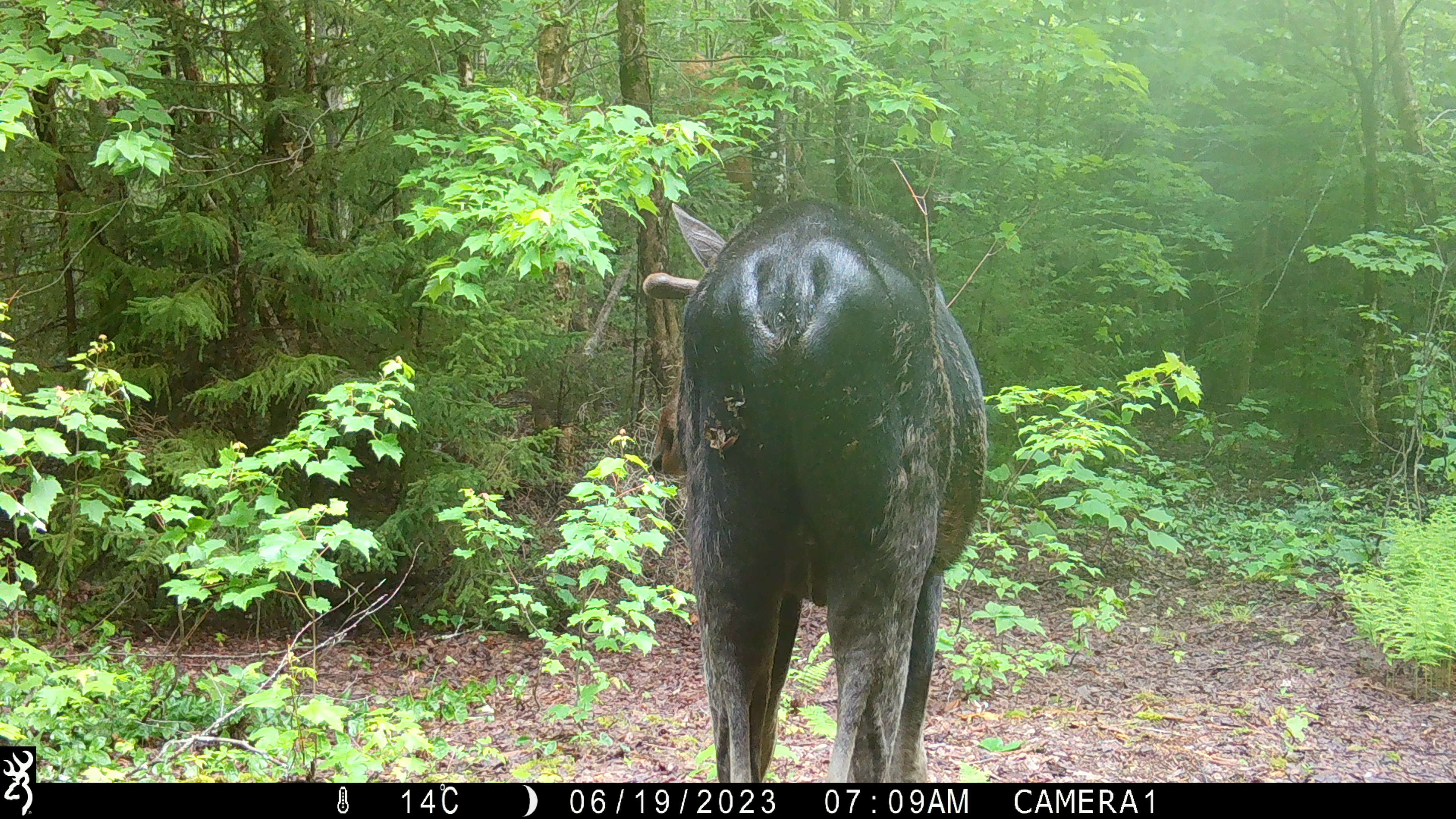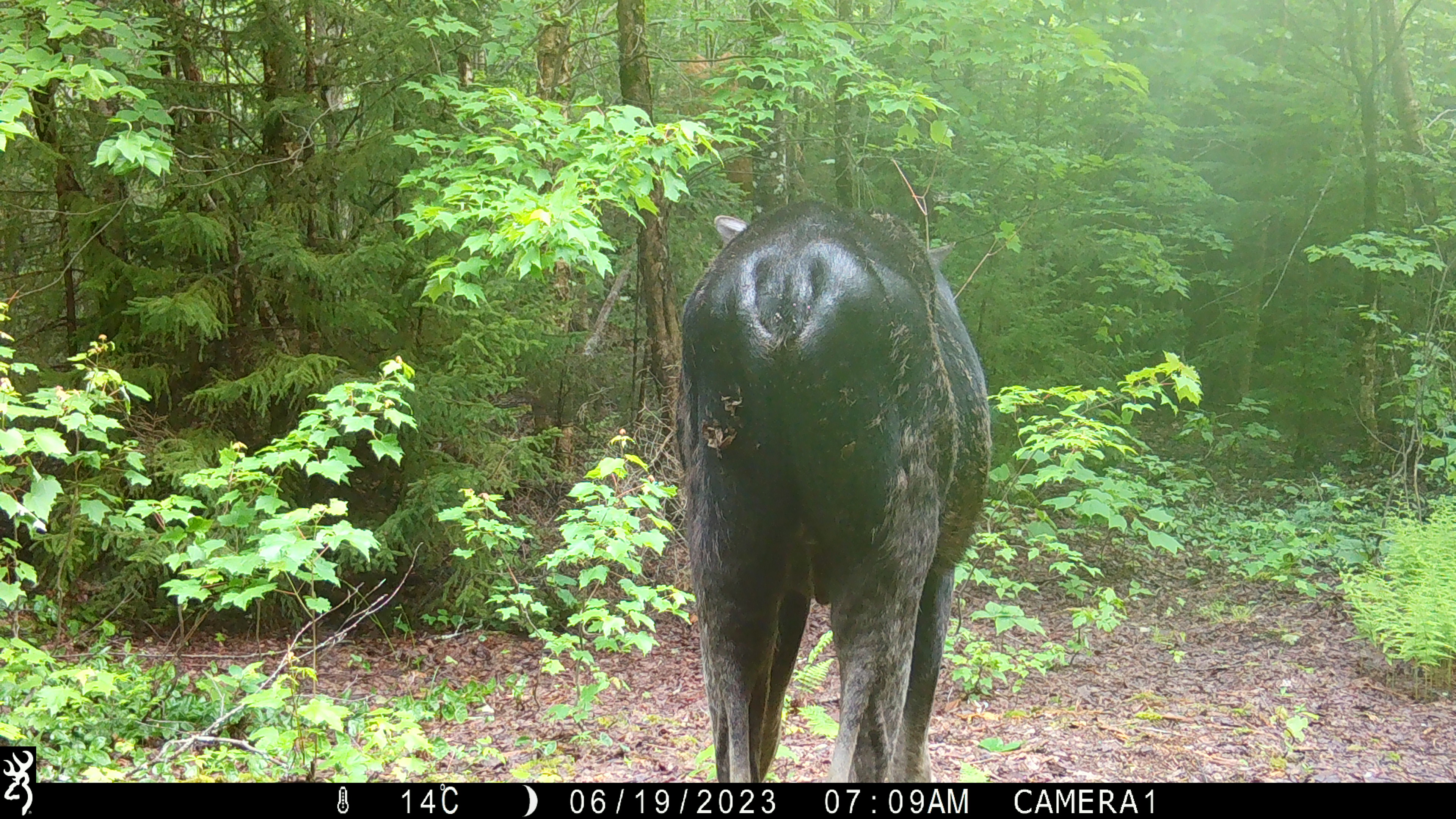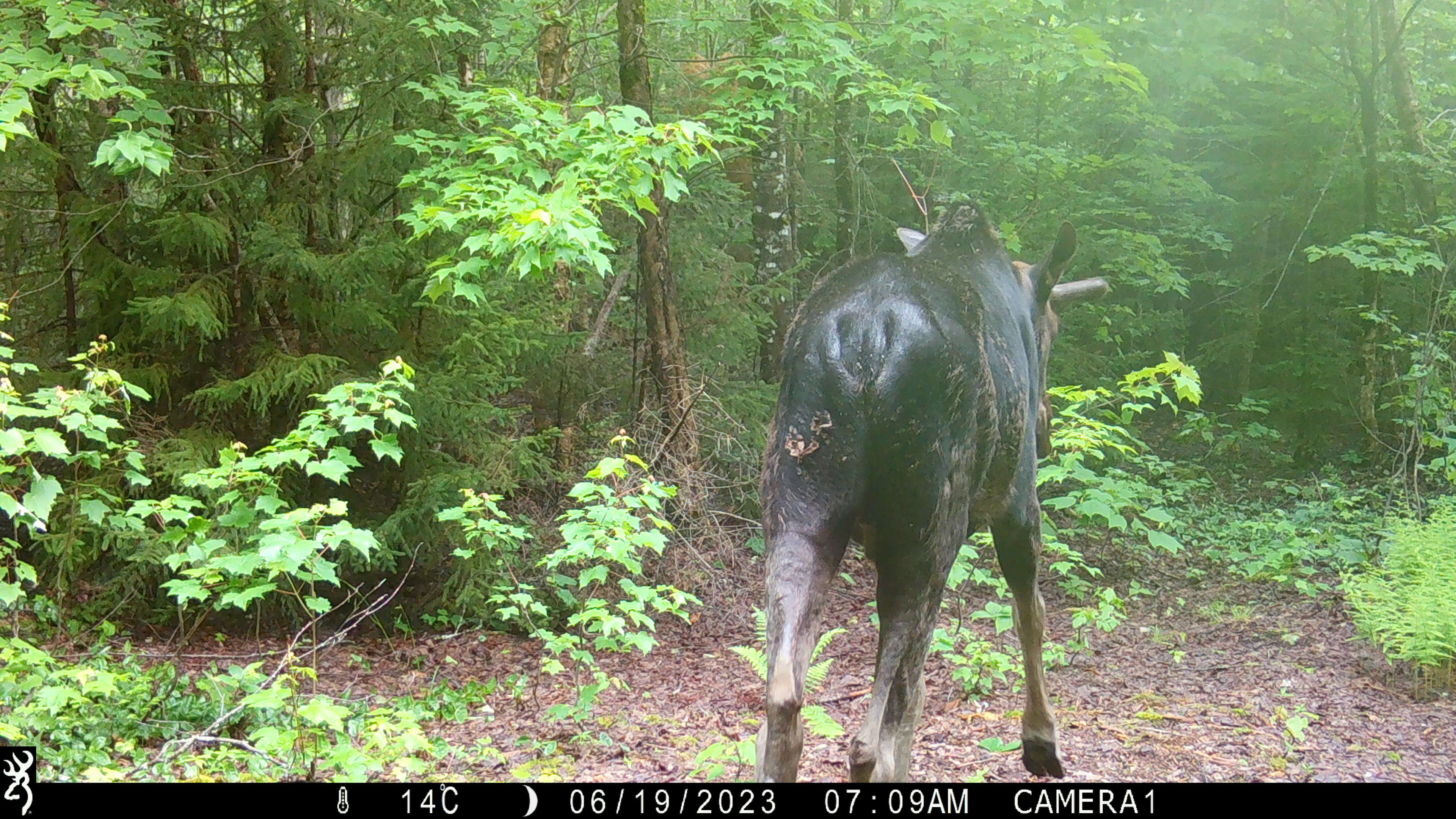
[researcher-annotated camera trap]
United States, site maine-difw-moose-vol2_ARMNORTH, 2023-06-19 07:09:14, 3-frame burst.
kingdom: Animalia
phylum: Chordata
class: Mammalia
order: Artiodactyla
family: Cervidae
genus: Alces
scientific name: Alces alces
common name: moose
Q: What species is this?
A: Moose (Alces alces).